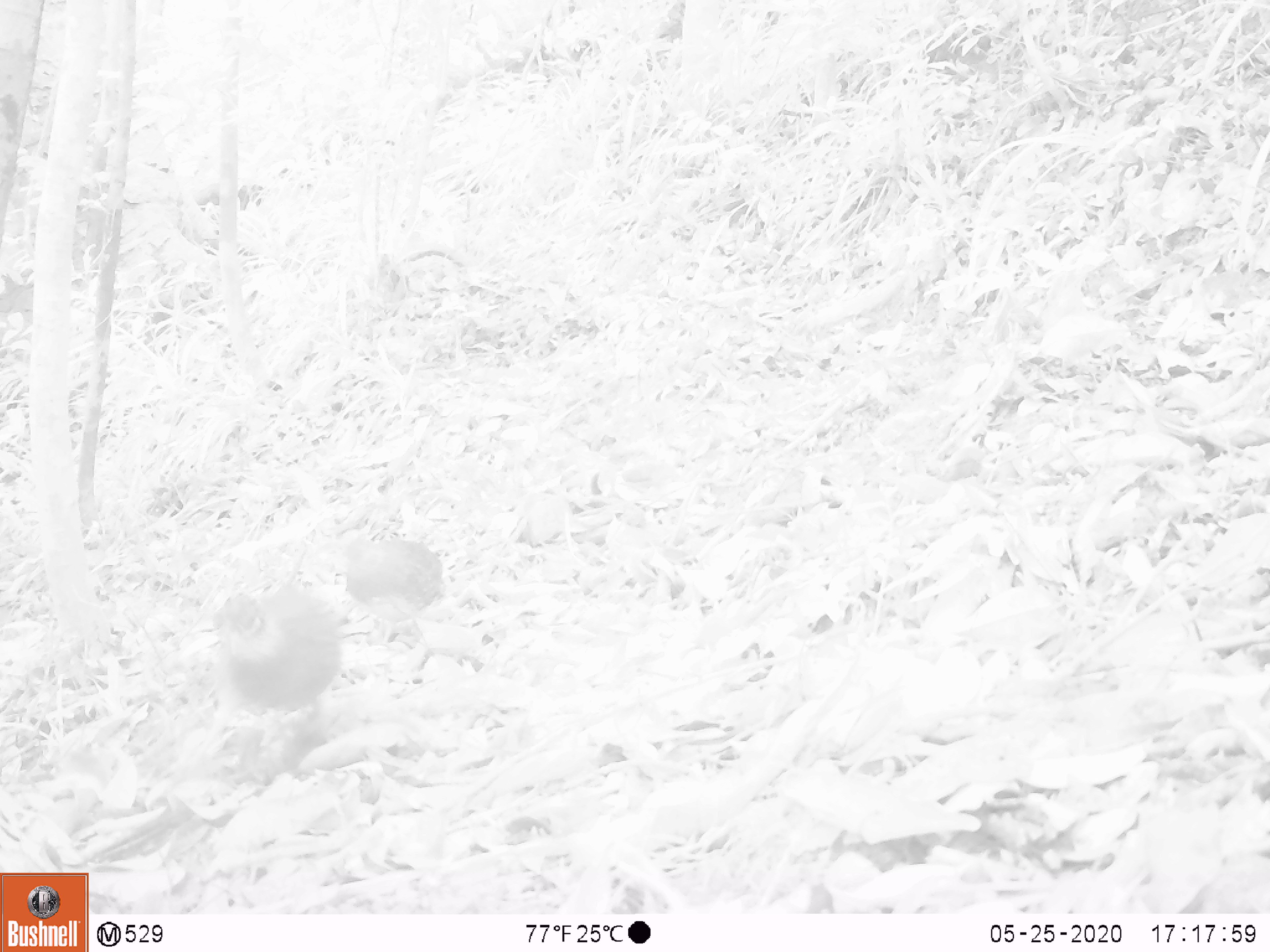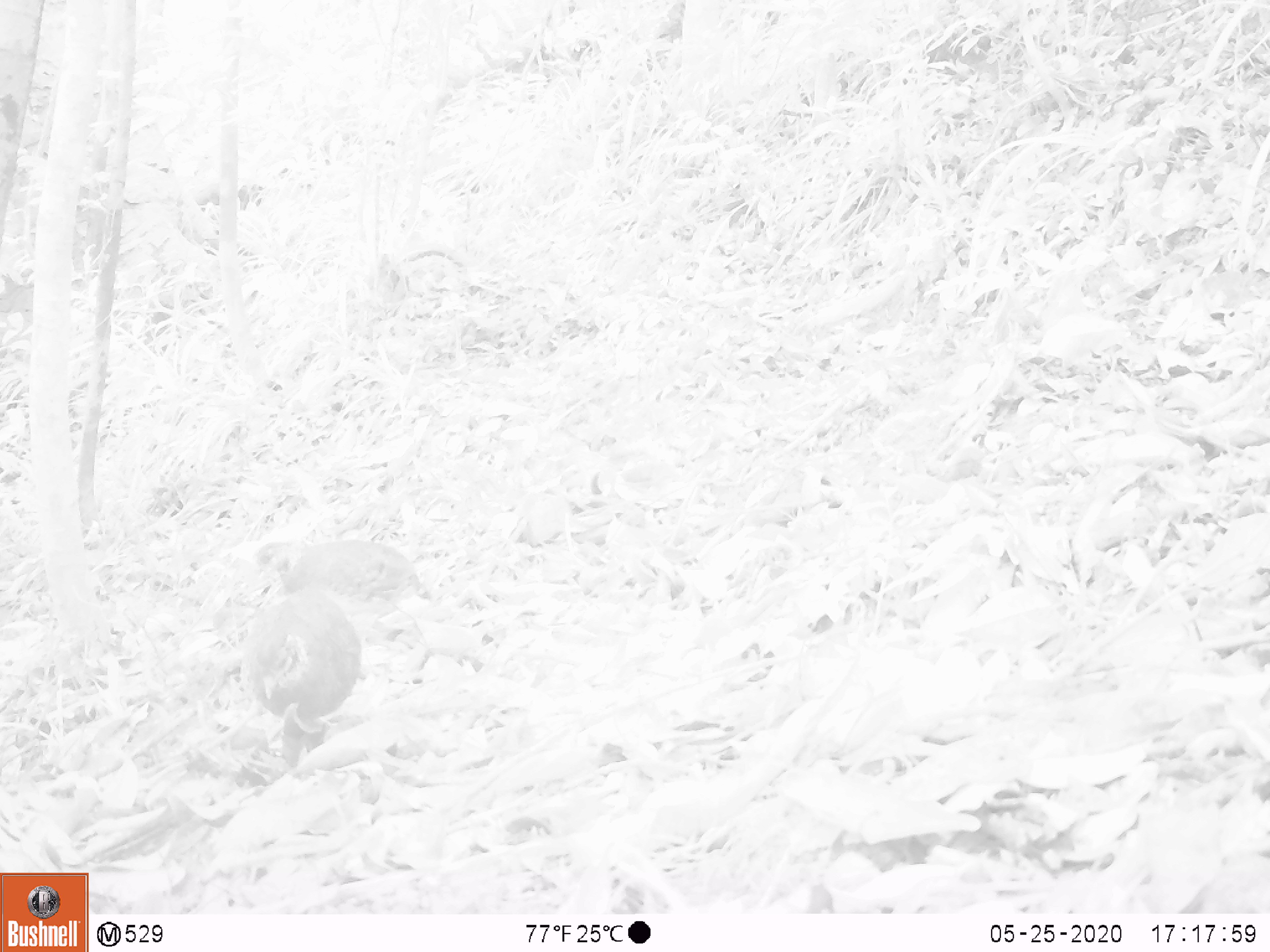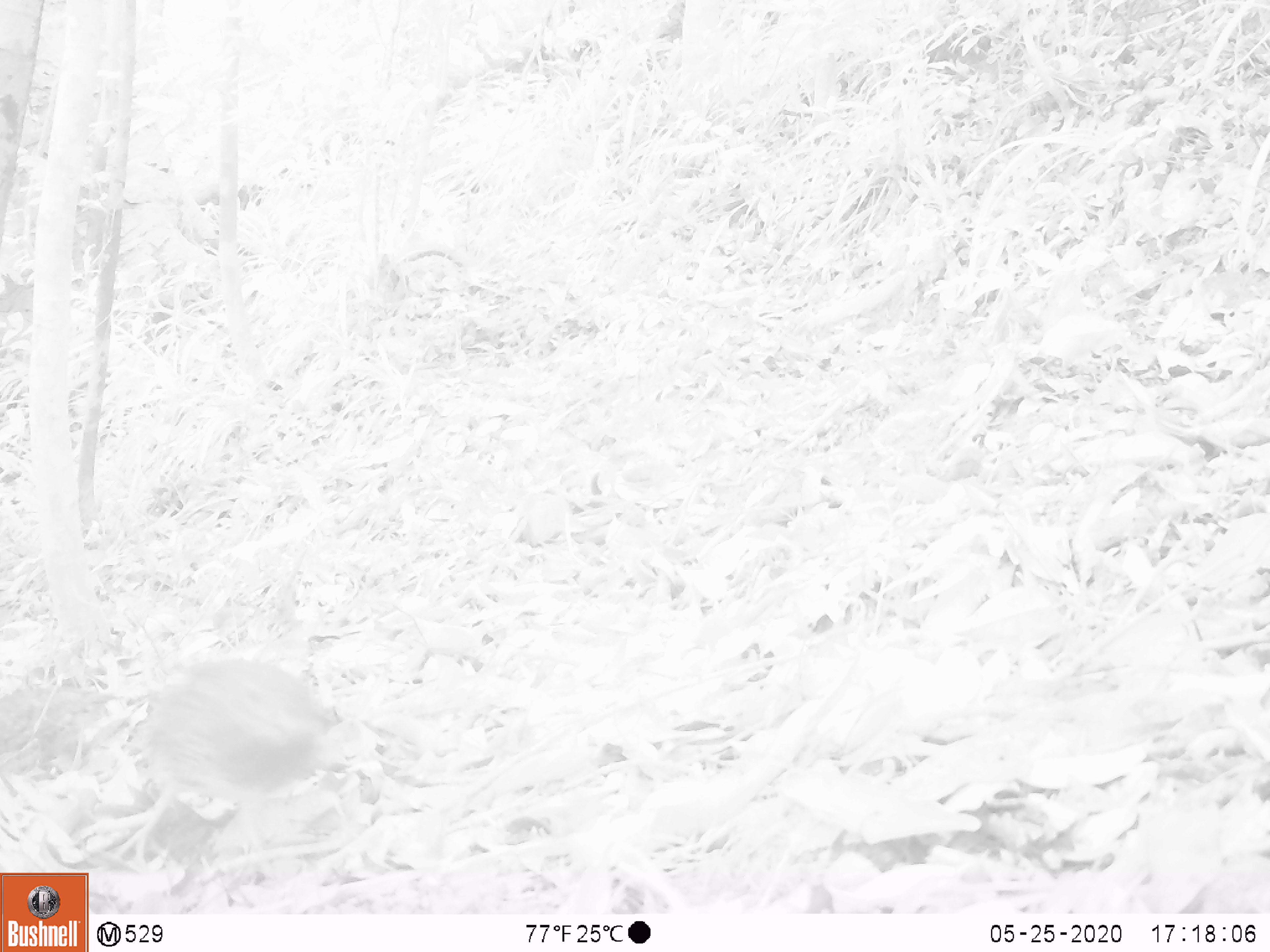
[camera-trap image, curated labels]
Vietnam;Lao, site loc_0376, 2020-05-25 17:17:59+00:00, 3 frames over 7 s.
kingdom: Animalia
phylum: Chordata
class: Aves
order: Galliformes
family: Phasianidae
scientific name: Phasianidae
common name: partridge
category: unidentified partridge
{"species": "unidentified partridge (partridge) (Phasianidae)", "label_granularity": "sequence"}